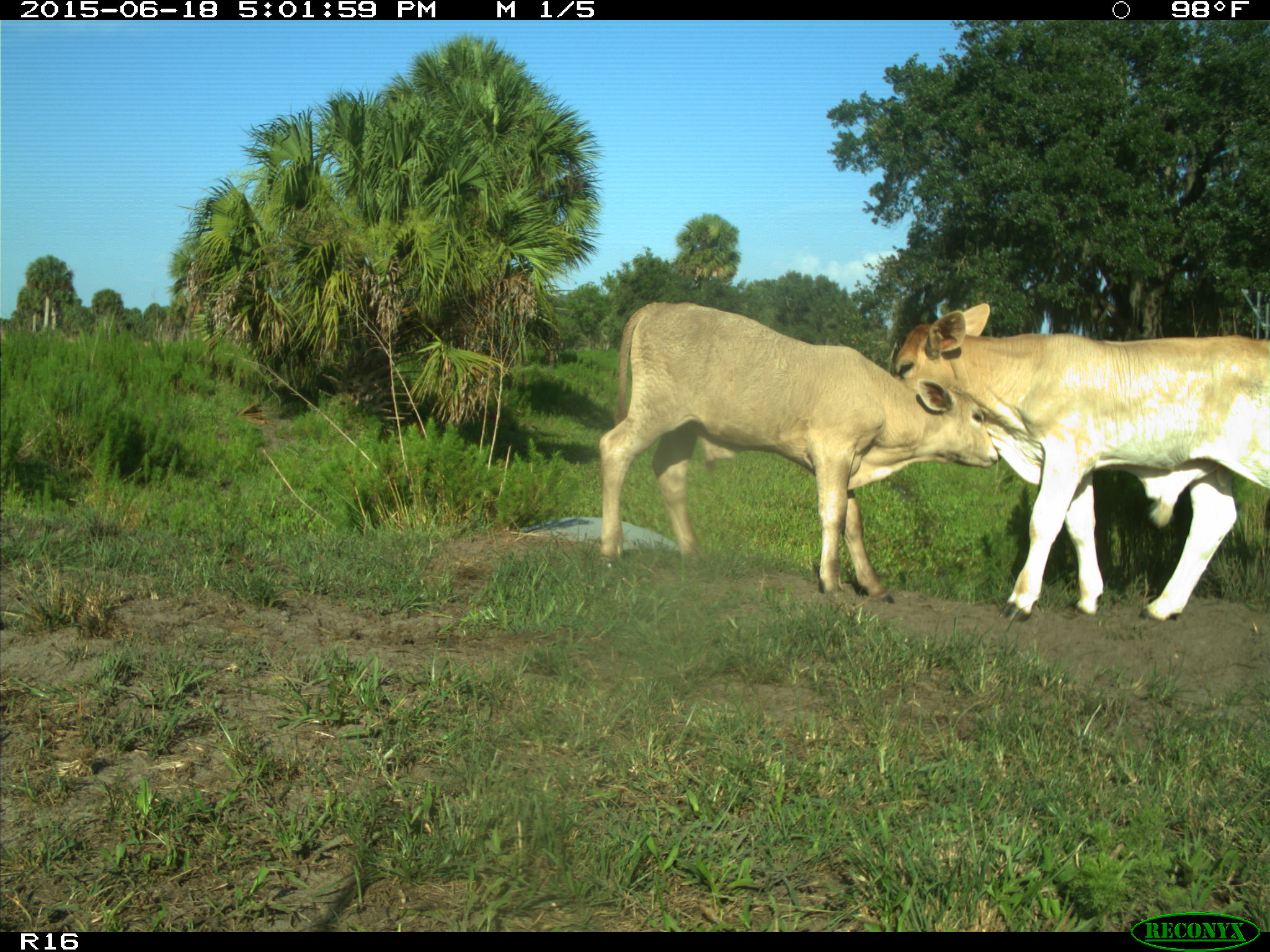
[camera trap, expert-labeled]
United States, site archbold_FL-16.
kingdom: Animalia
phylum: Chordata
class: Mammalia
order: Artiodactyla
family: Bovidae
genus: Bos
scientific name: Bos taurus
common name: domestic cow